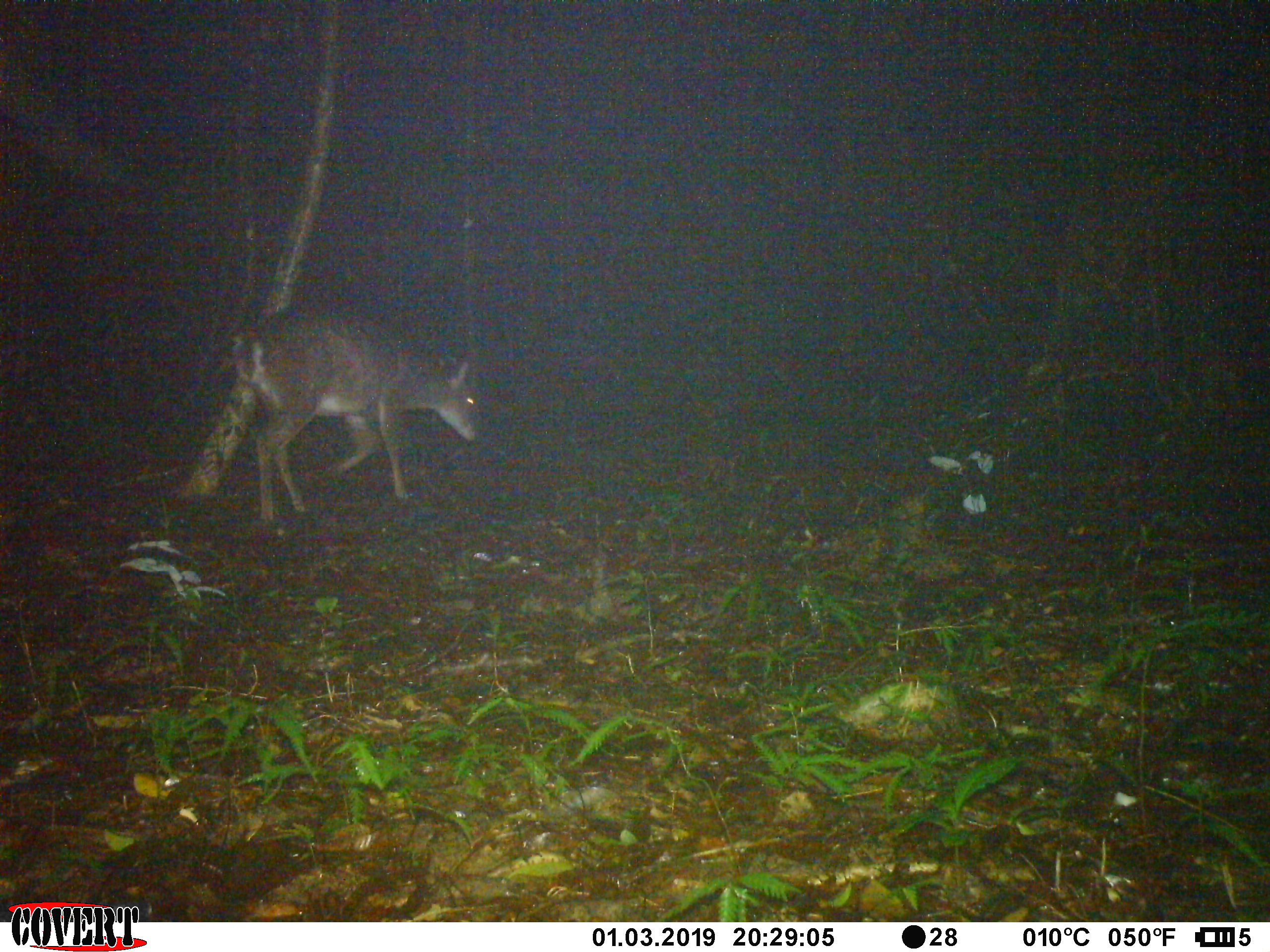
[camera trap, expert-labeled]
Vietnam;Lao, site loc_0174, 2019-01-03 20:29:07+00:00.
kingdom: Animalia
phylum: Chordata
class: Mammalia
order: Artiodactyla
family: Cervidae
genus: Muntiacus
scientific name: Muntiacus vuquangensis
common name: large-antlered muntjac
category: large antlered muntjac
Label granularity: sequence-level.